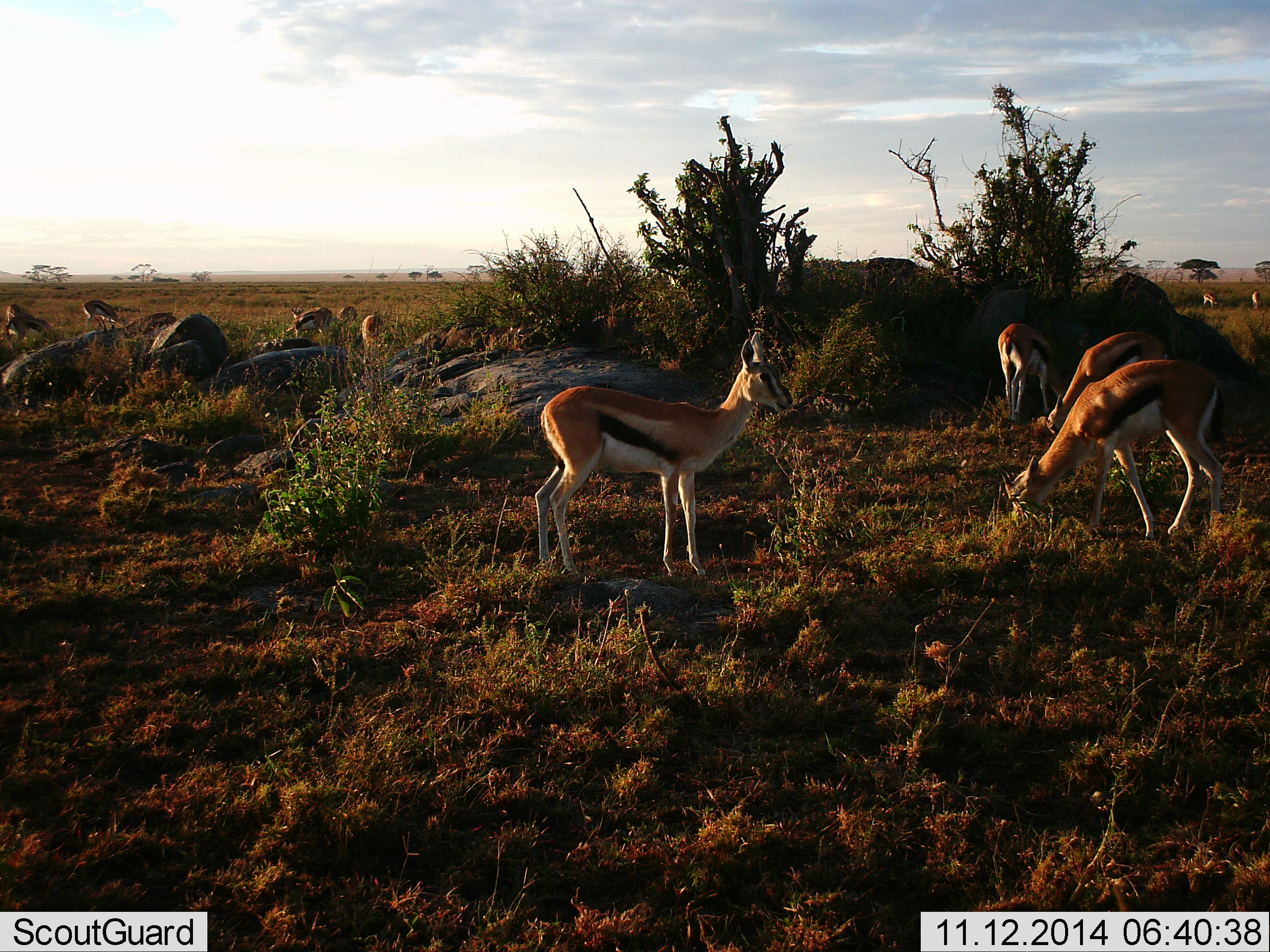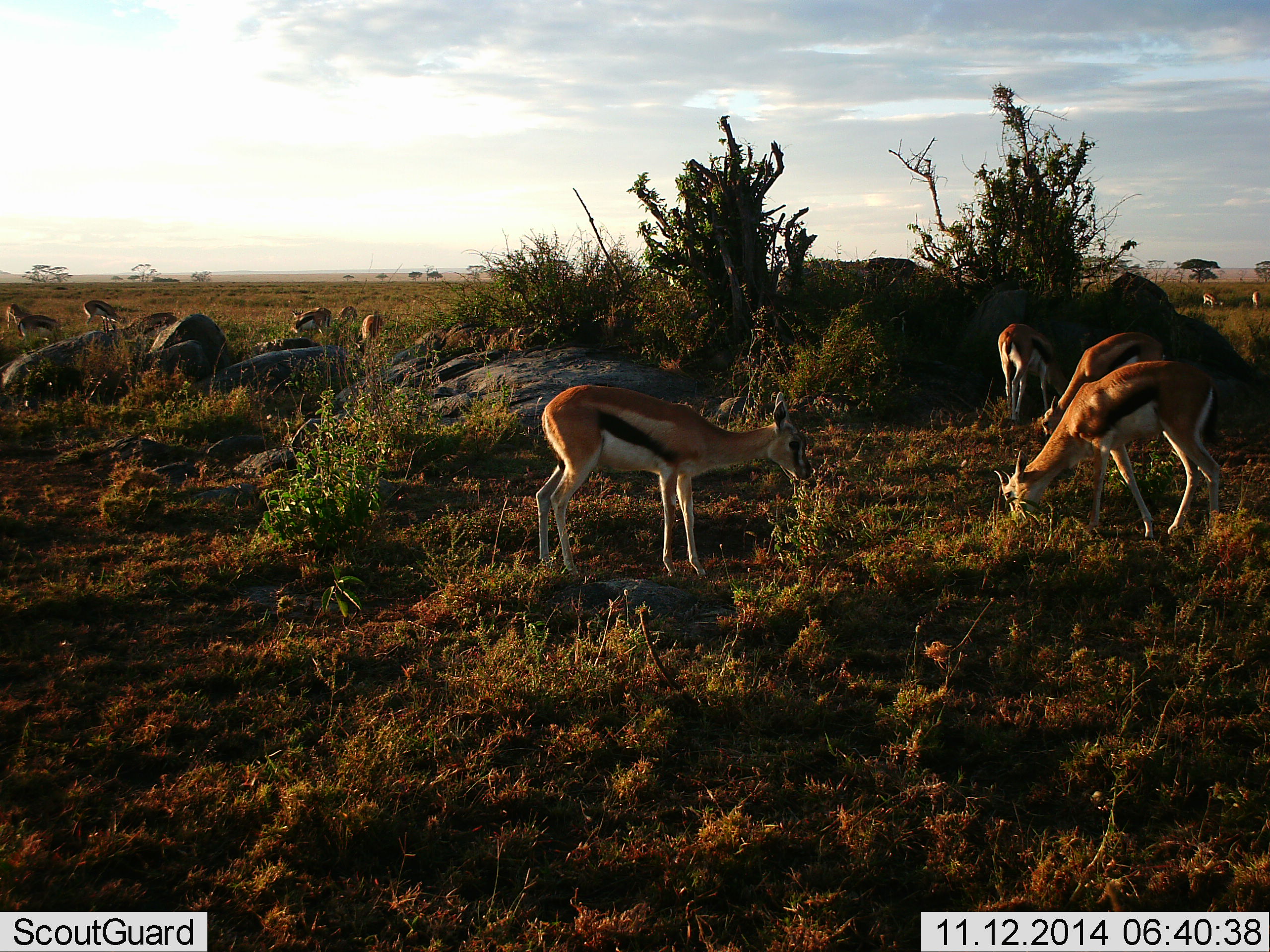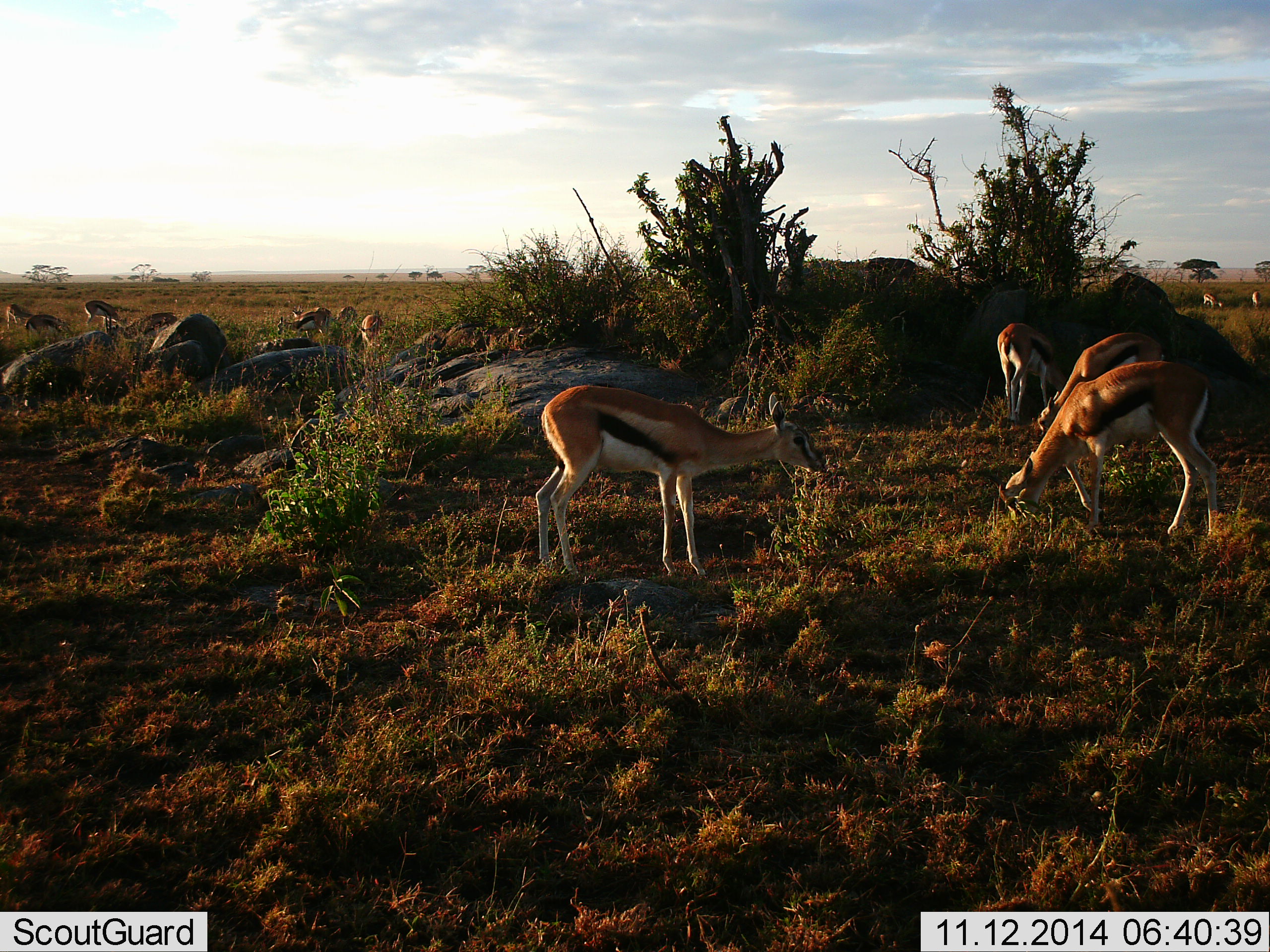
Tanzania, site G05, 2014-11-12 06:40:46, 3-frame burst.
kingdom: Animalia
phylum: Chordata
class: Mammalia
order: Artiodactyla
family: Bovidae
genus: Eudorcas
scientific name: Eudorcas thomsonii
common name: thomson's gazelle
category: gazellethomsons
Gazellethomsons (thomson's gazelle) (Eudorcas thomsonii), count 11-50. Behavior (volunteer vote fractions): standing 60%, resting 0%, moving 10%, interacting 0%. Young present (vote fraction): 10%. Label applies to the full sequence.